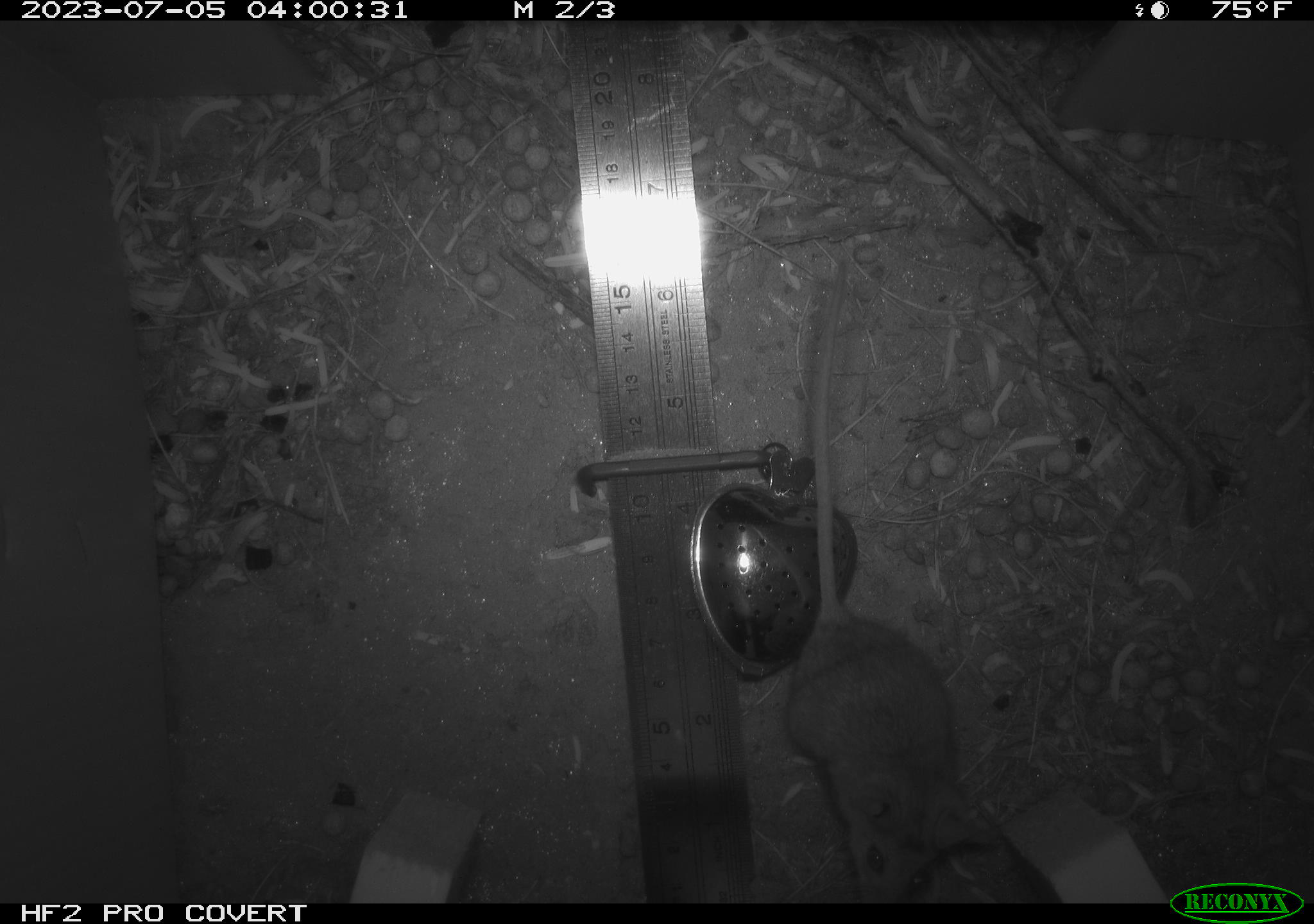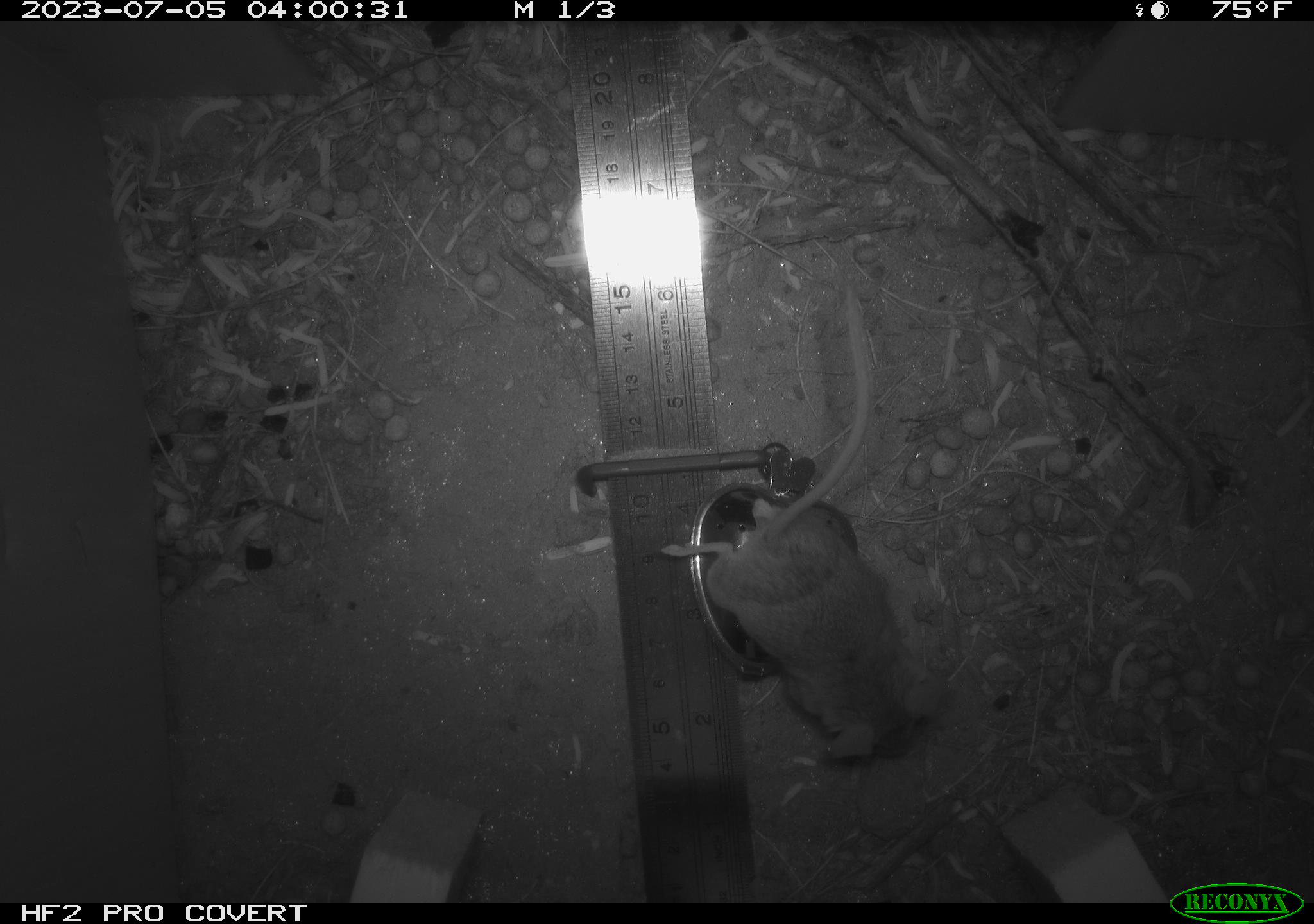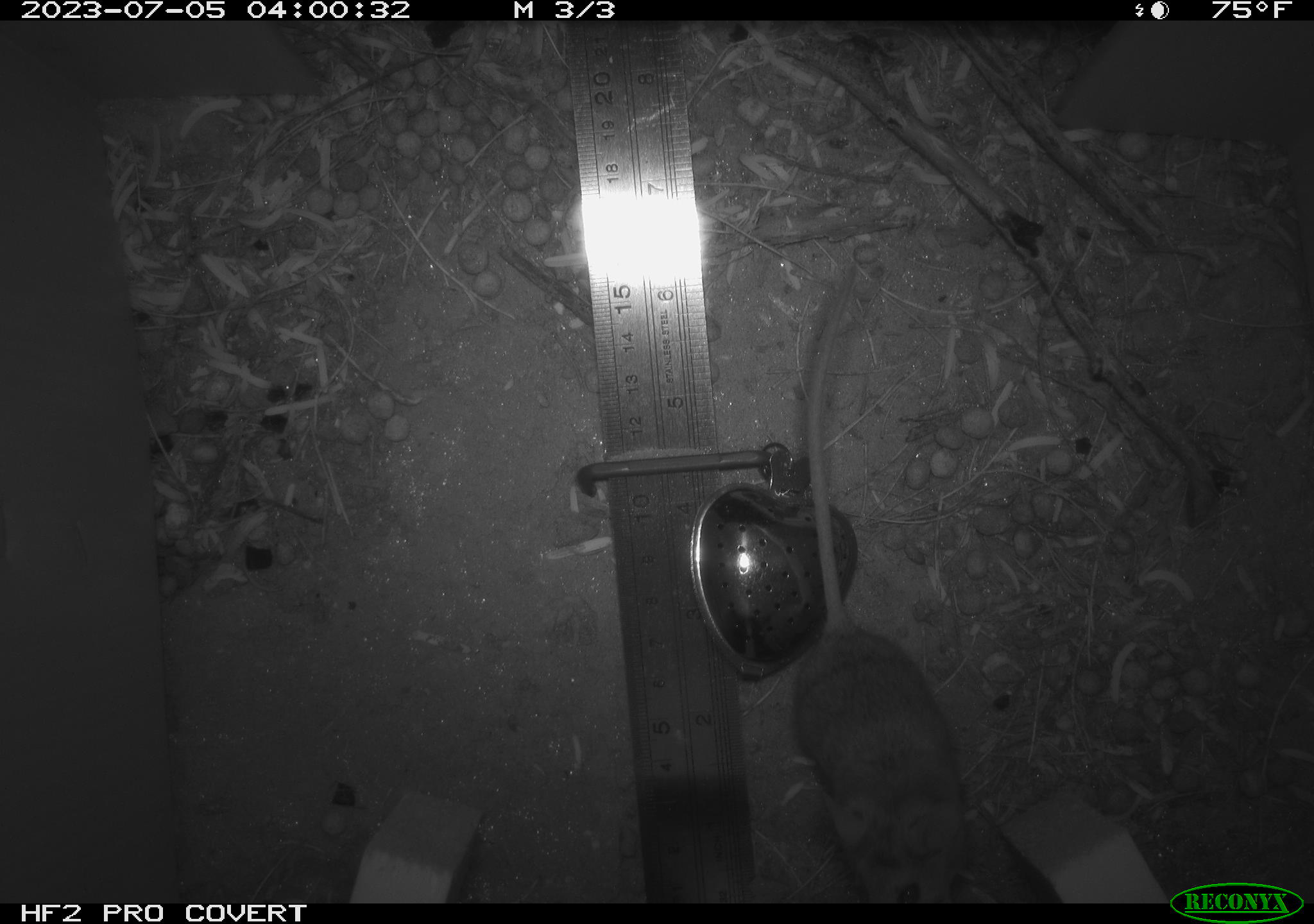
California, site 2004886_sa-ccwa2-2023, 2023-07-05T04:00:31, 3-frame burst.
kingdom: Animalia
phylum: Chordata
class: Mammalia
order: Rodentia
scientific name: Rodentia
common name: rodent